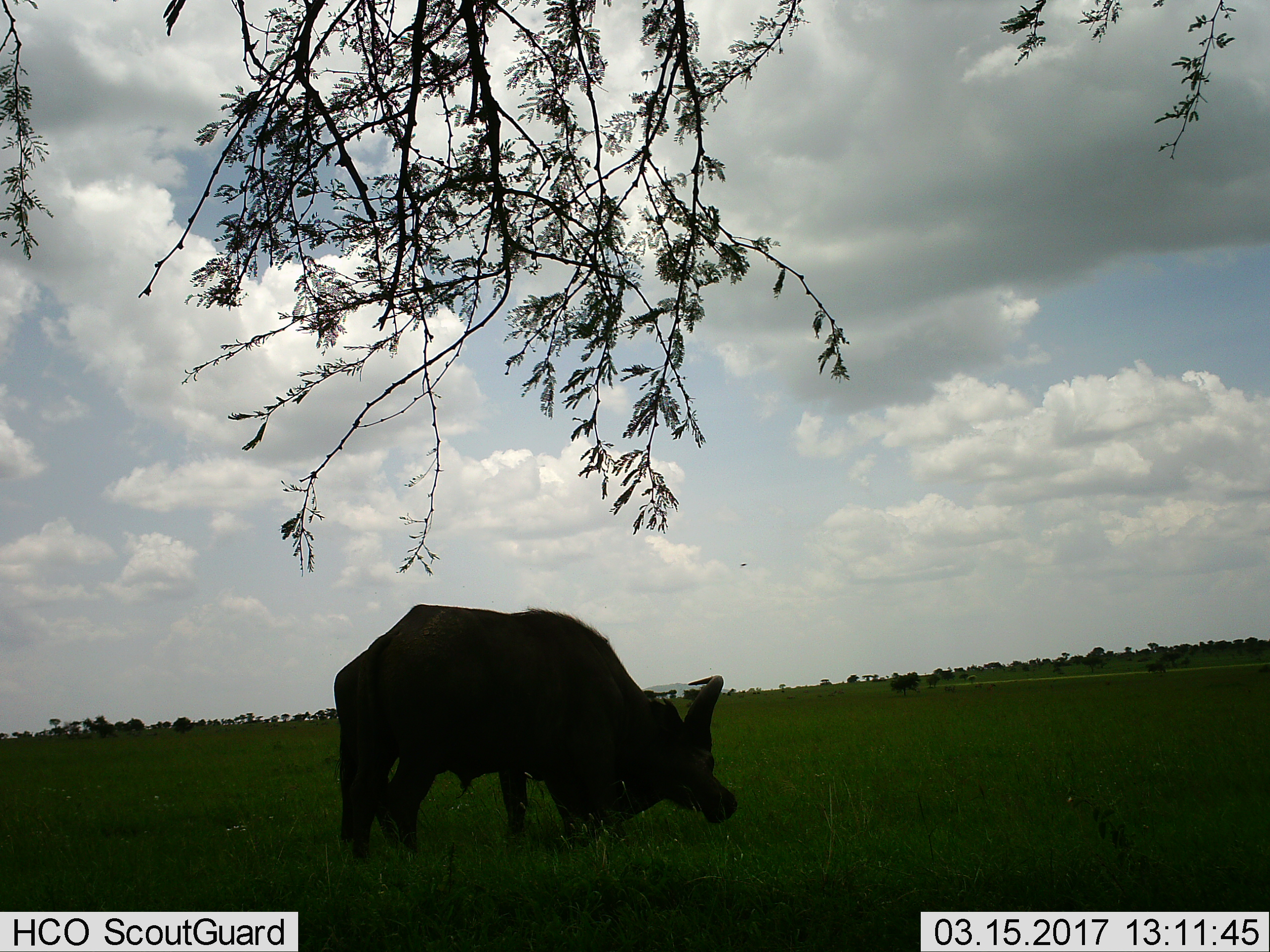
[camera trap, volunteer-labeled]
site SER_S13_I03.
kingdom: Animalia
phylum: Chordata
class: Mammalia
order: Artiodactyla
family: Bovidae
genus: Syncerus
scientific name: Syncerus caffer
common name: african buffalo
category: buffalo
Buffalo (african buffalo) (Syncerus caffer), count 2. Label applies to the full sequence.